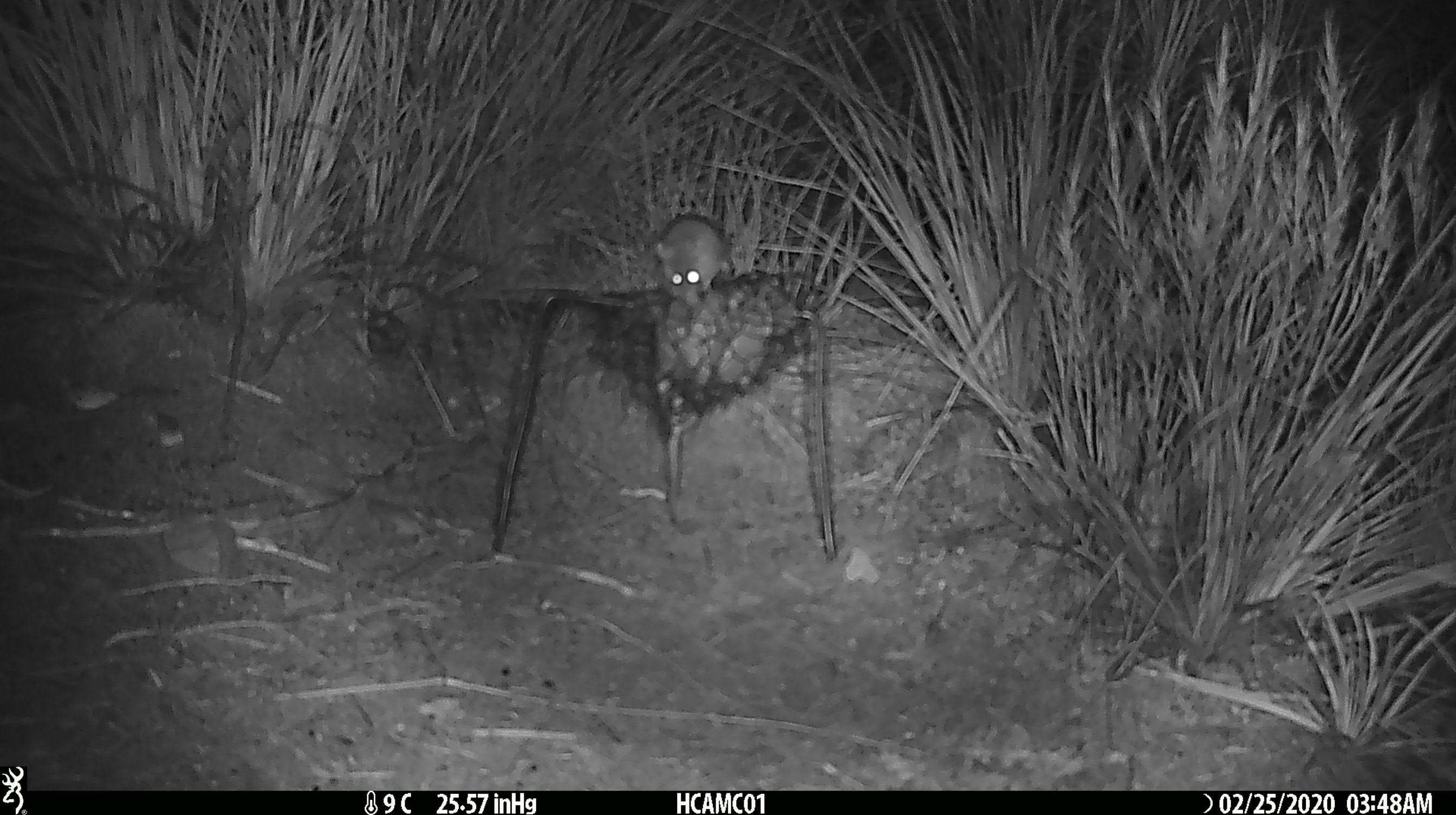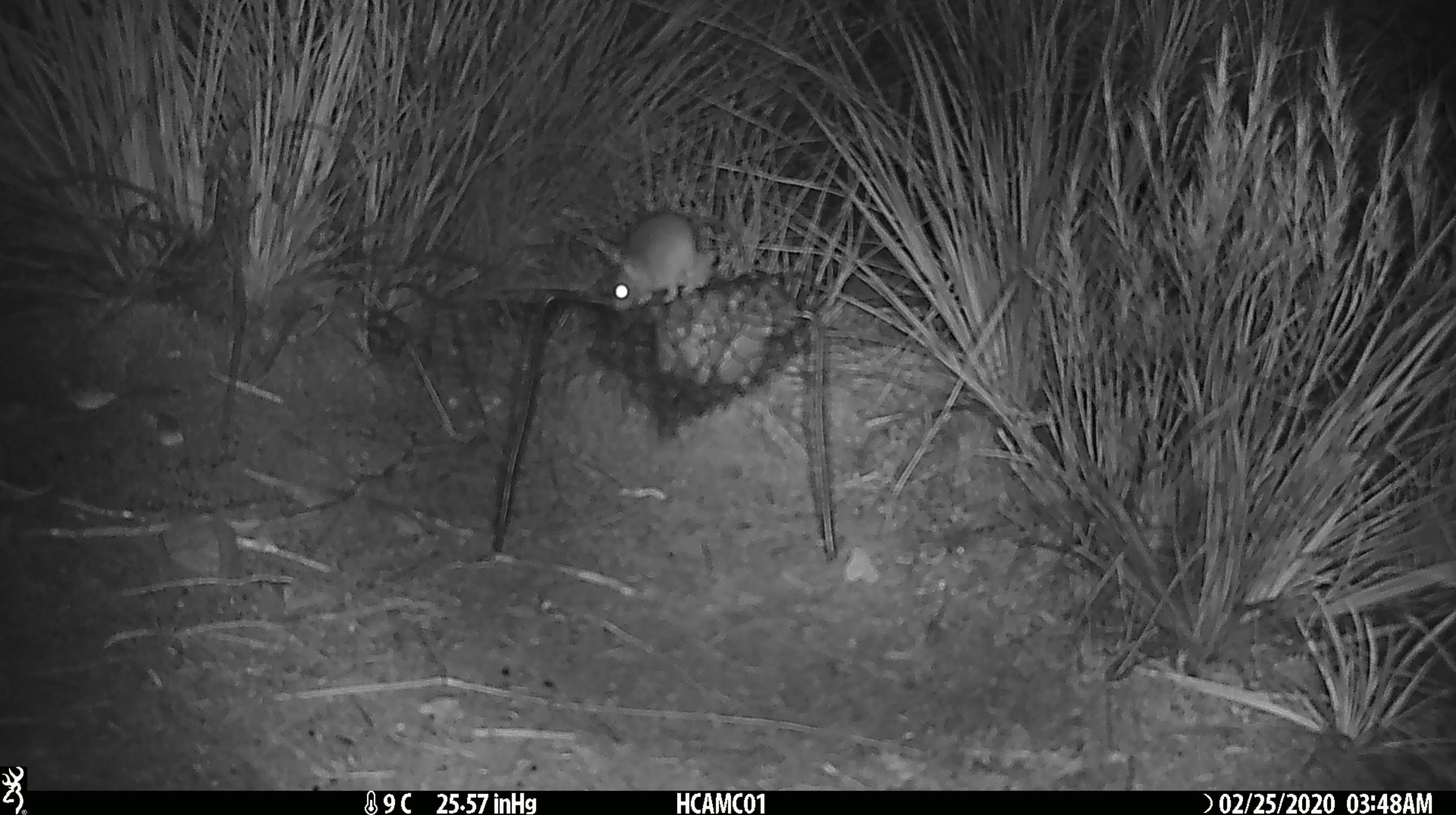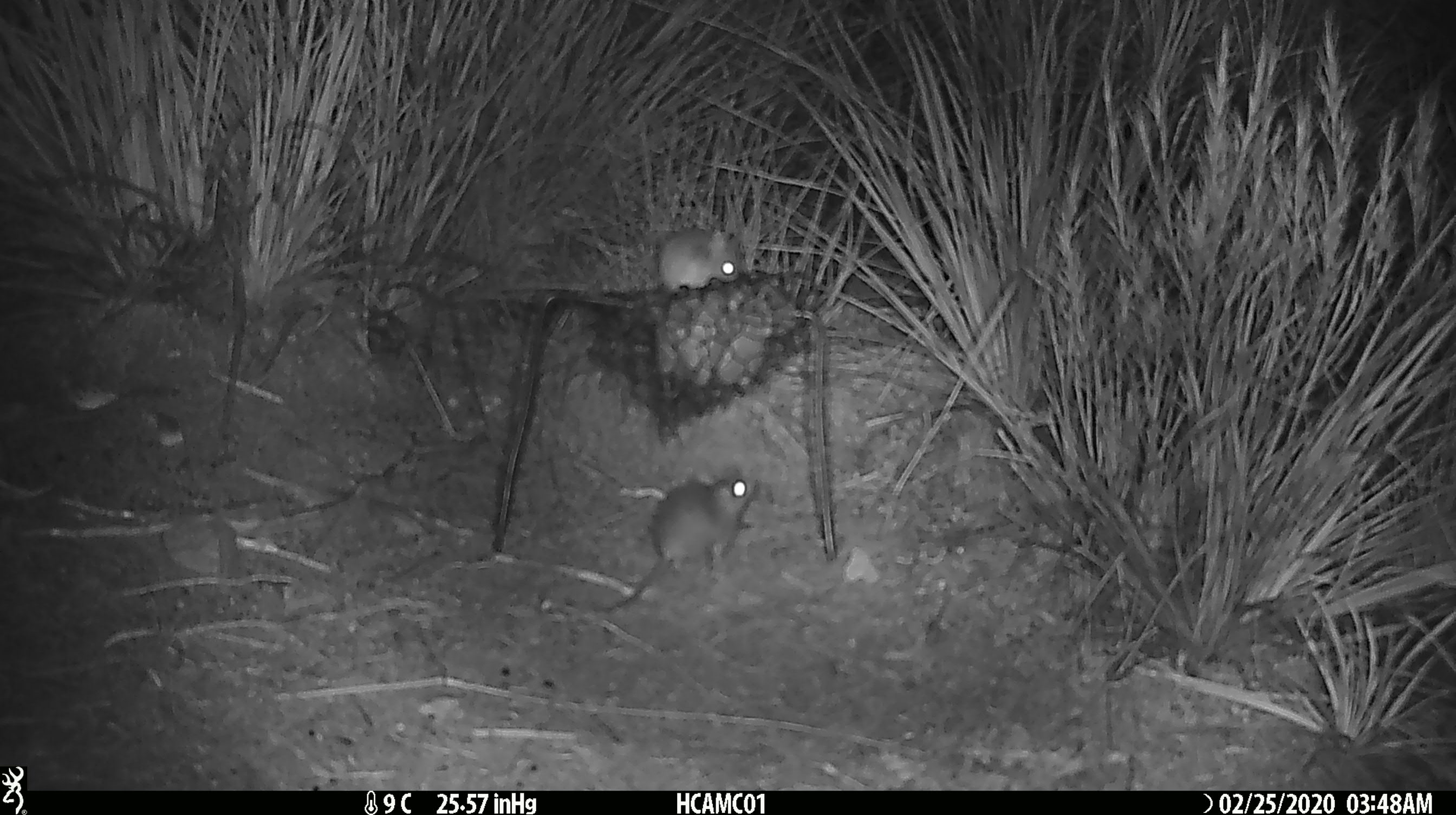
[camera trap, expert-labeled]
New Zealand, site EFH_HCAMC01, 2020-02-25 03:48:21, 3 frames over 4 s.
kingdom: Animalia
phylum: Chordata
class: Mammalia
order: Rodentia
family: Muridae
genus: Mus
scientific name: Mus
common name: mouse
Mouse (Mus).